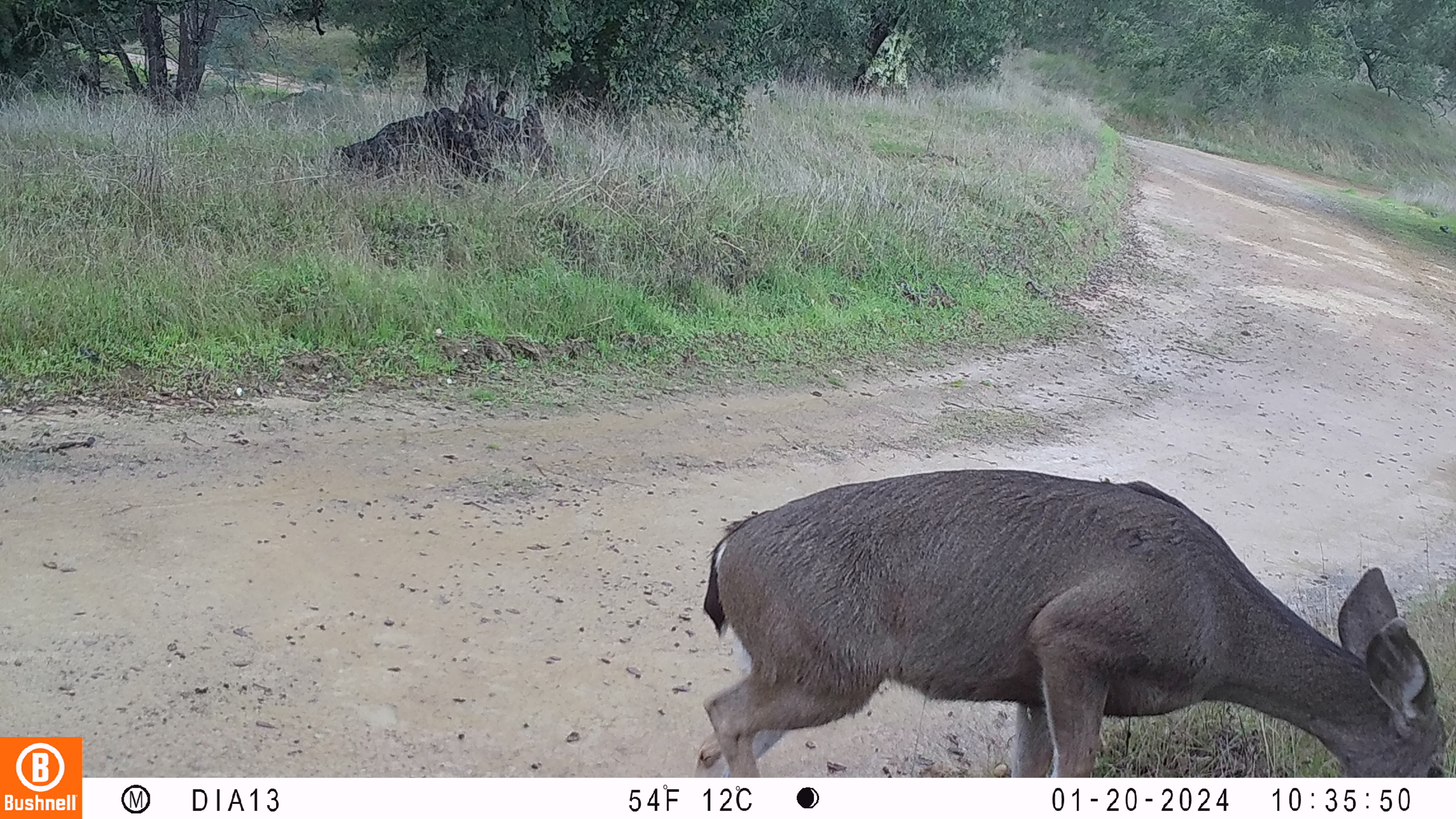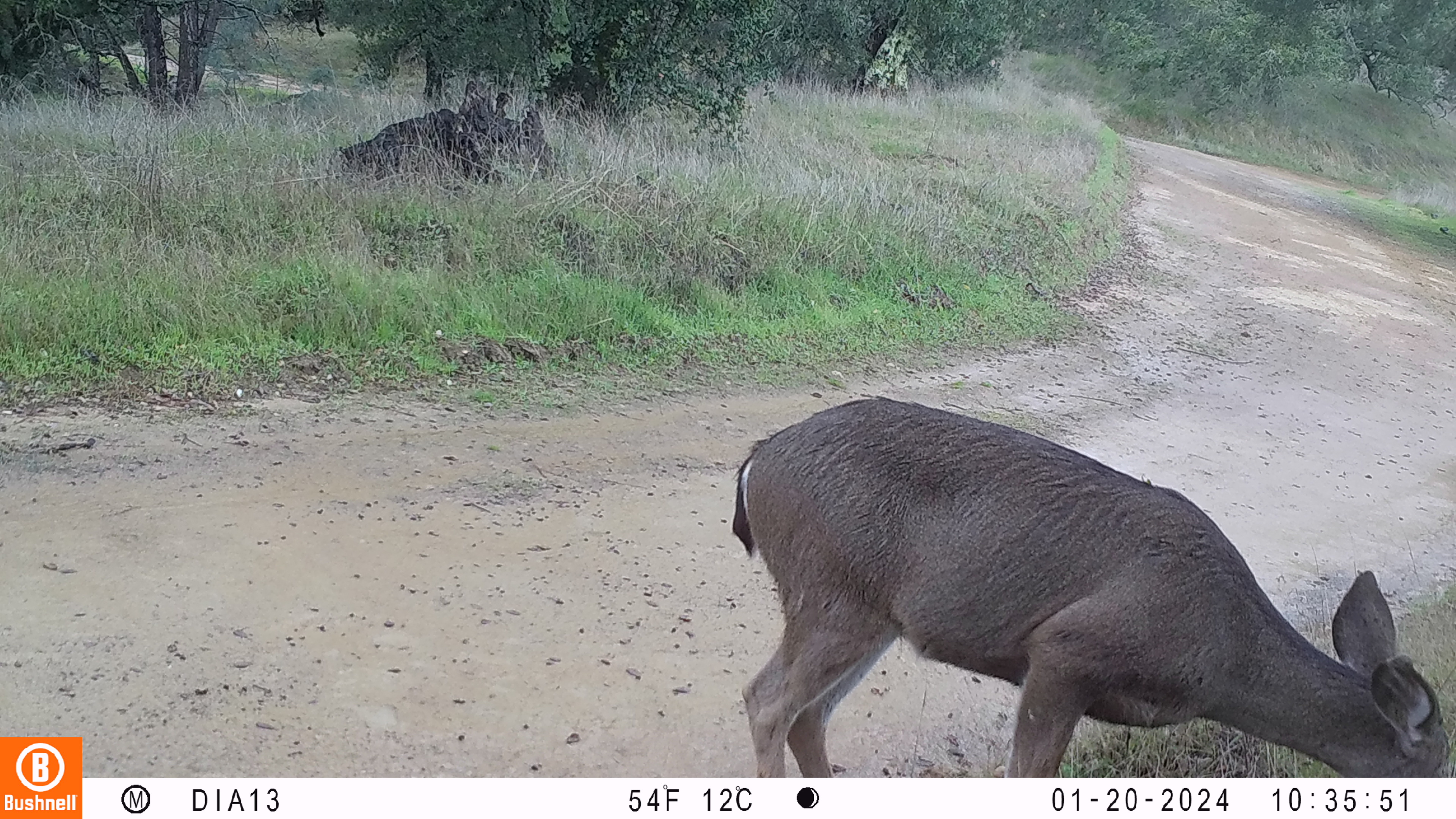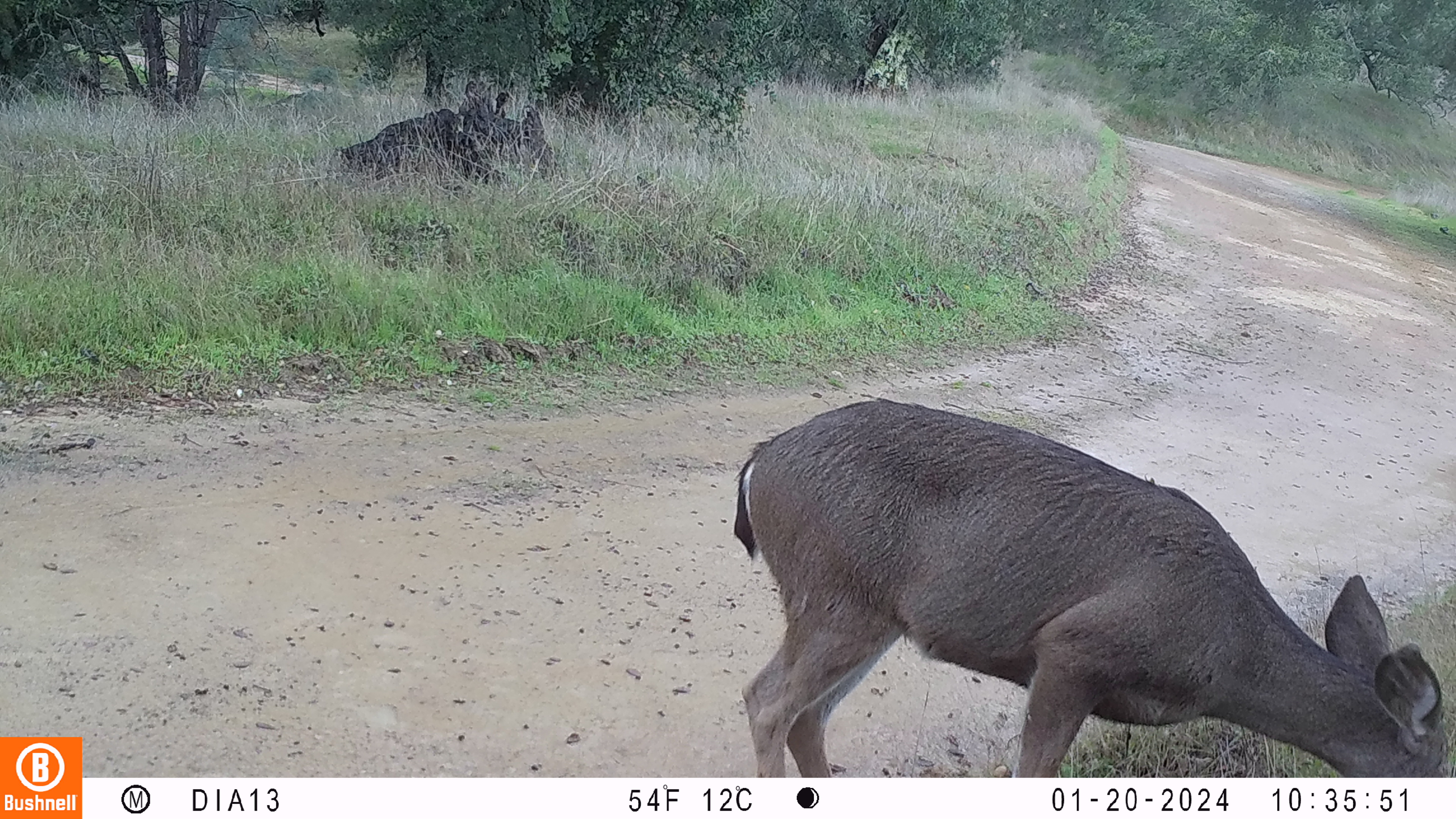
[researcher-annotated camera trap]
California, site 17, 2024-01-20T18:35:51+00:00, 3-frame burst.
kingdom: Animalia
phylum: Chordata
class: Mammalia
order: Artiodactyla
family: Cervidae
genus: Odocoileus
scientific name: Odocoileus hemionus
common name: mule deer